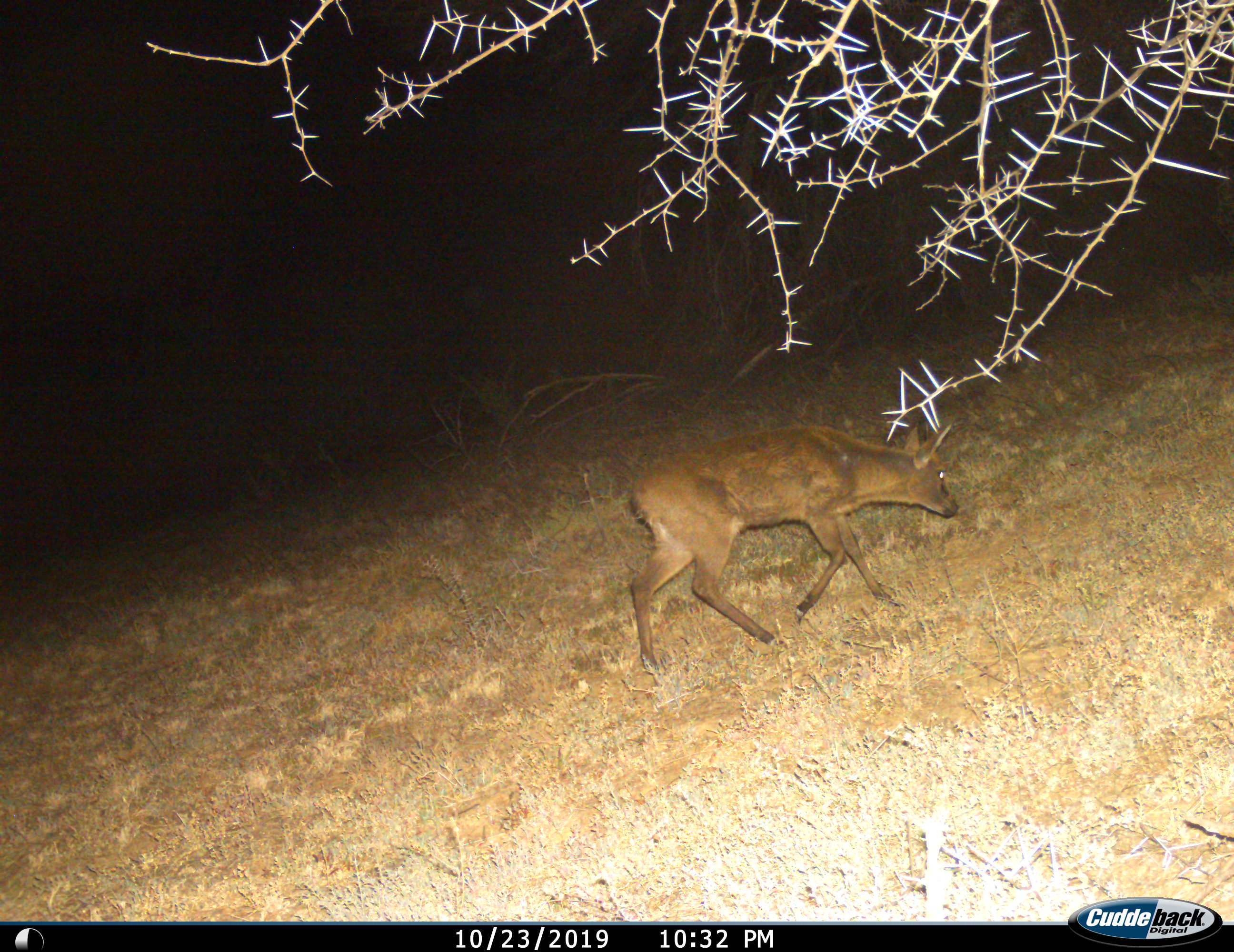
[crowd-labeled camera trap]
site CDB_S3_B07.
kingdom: Animalia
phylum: Chordata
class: Mammalia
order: Artiodactyla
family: Bovidae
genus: Sylvicapra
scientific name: Sylvicapra grimmia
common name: common duiker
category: duikercommongrey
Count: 1.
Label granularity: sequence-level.